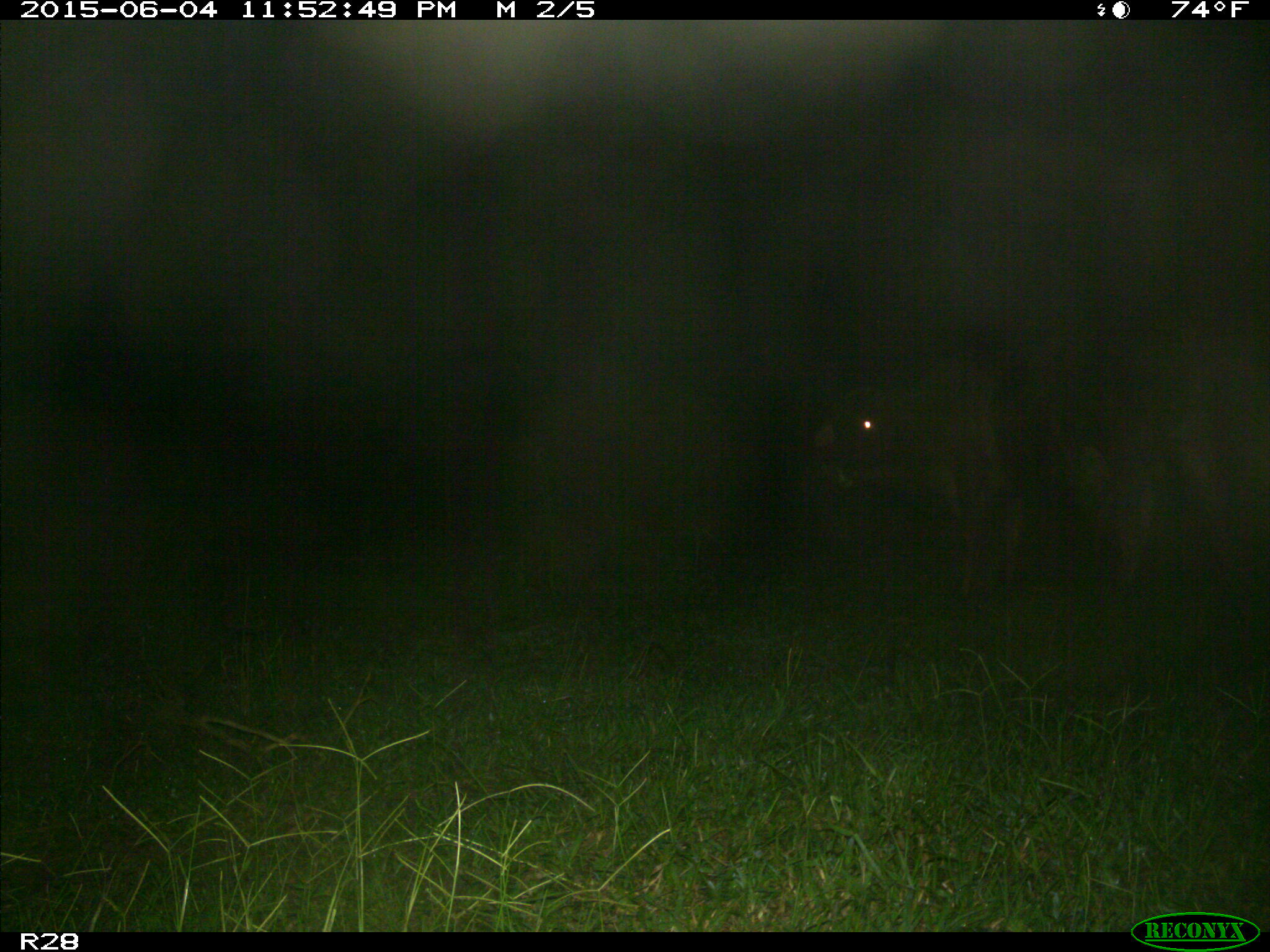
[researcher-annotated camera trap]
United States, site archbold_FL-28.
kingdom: Animalia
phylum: Chordata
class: Mammalia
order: Artiodactyla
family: Bovidae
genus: Bos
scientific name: Bos taurus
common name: domestic cow